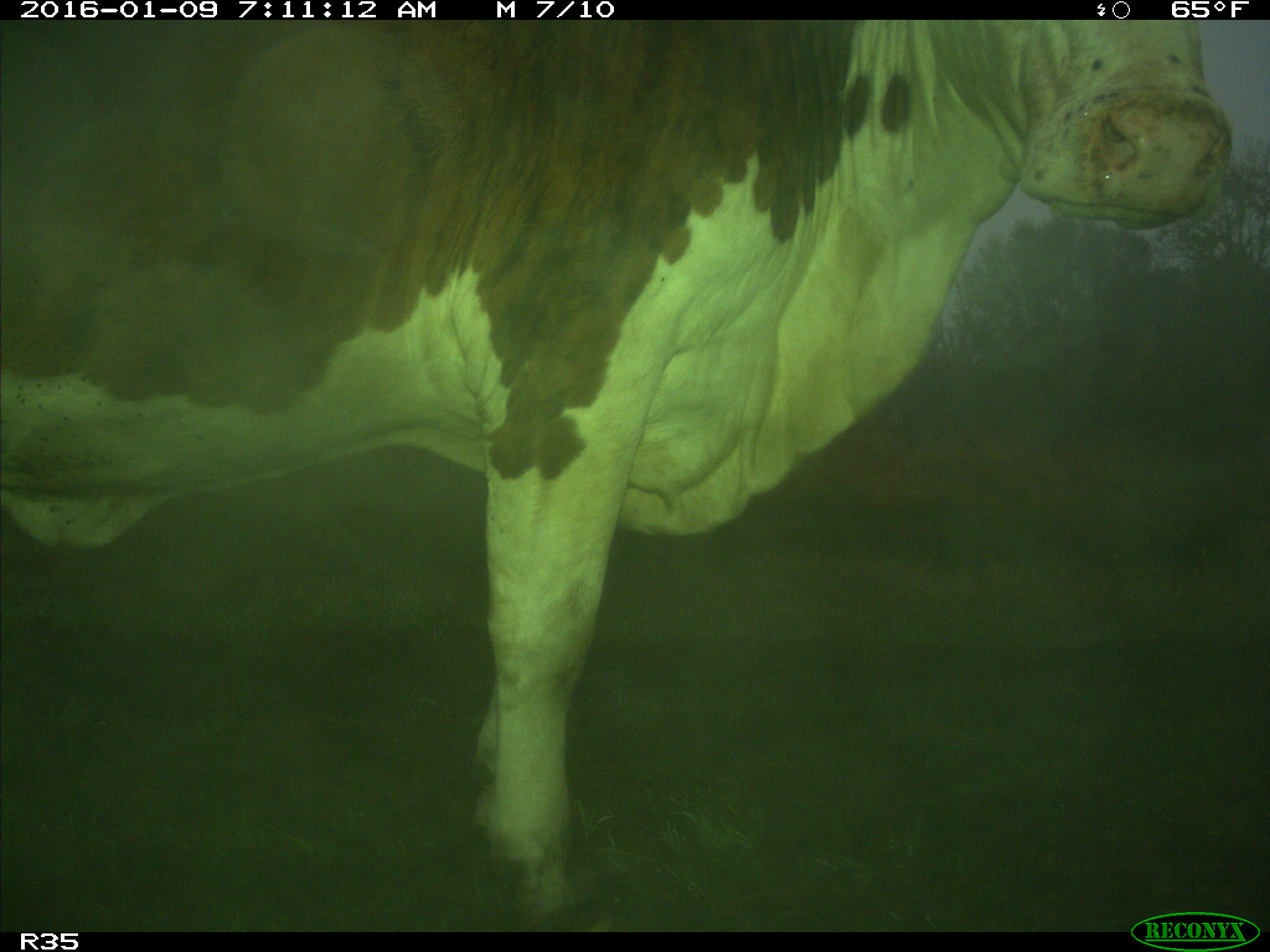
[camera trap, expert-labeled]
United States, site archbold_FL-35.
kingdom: Animalia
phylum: Chordata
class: Mammalia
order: Artiodactyla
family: Bovidae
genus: Bos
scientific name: Bos taurus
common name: domestic cow